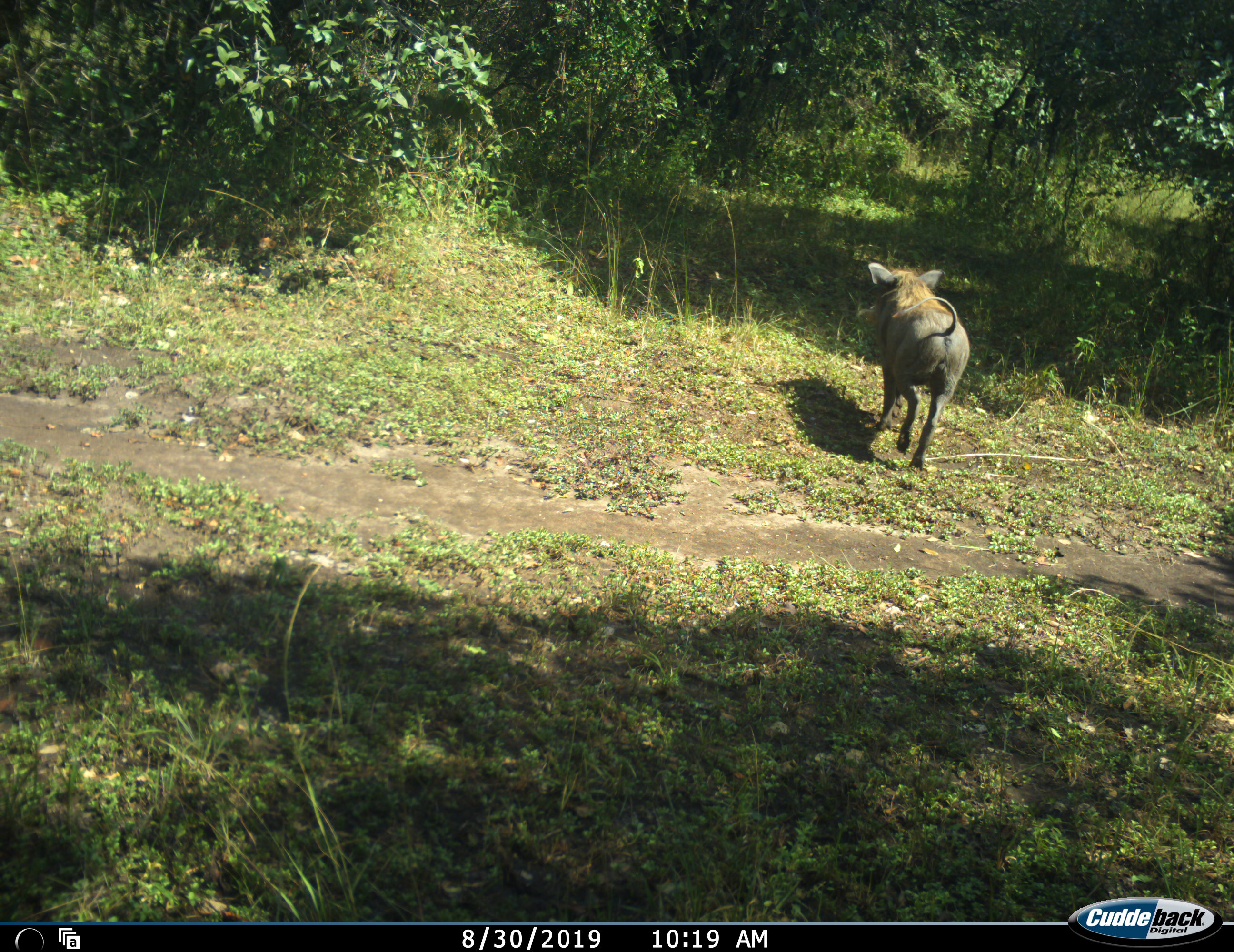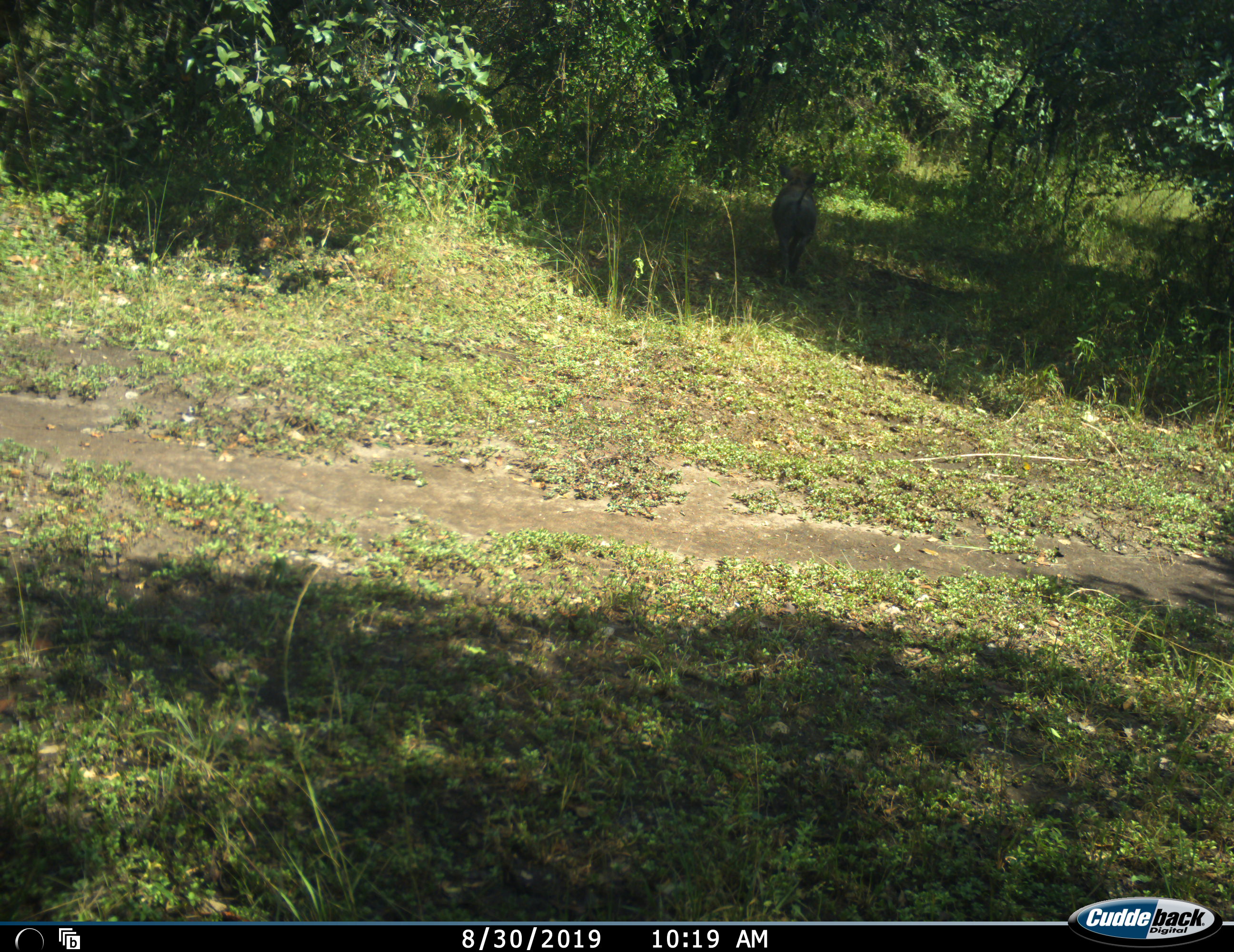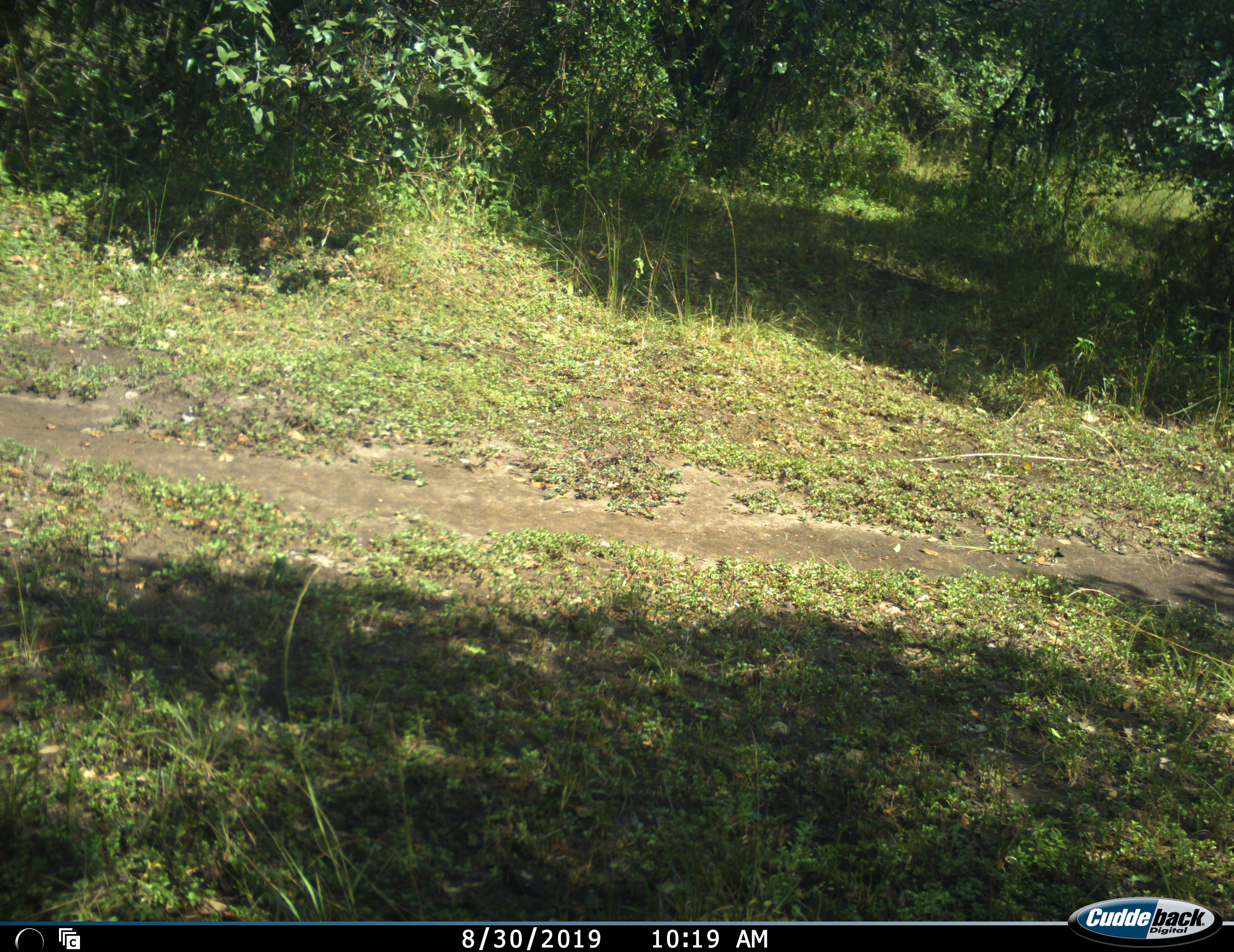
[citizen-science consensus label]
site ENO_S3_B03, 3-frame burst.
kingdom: Animalia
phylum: Chordata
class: Mammalia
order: Artiodactyla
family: Suidae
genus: Phacochoerus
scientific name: Phacochoerus africanus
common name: warthog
Warthog (Phacochoerus africanus), count 1. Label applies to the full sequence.